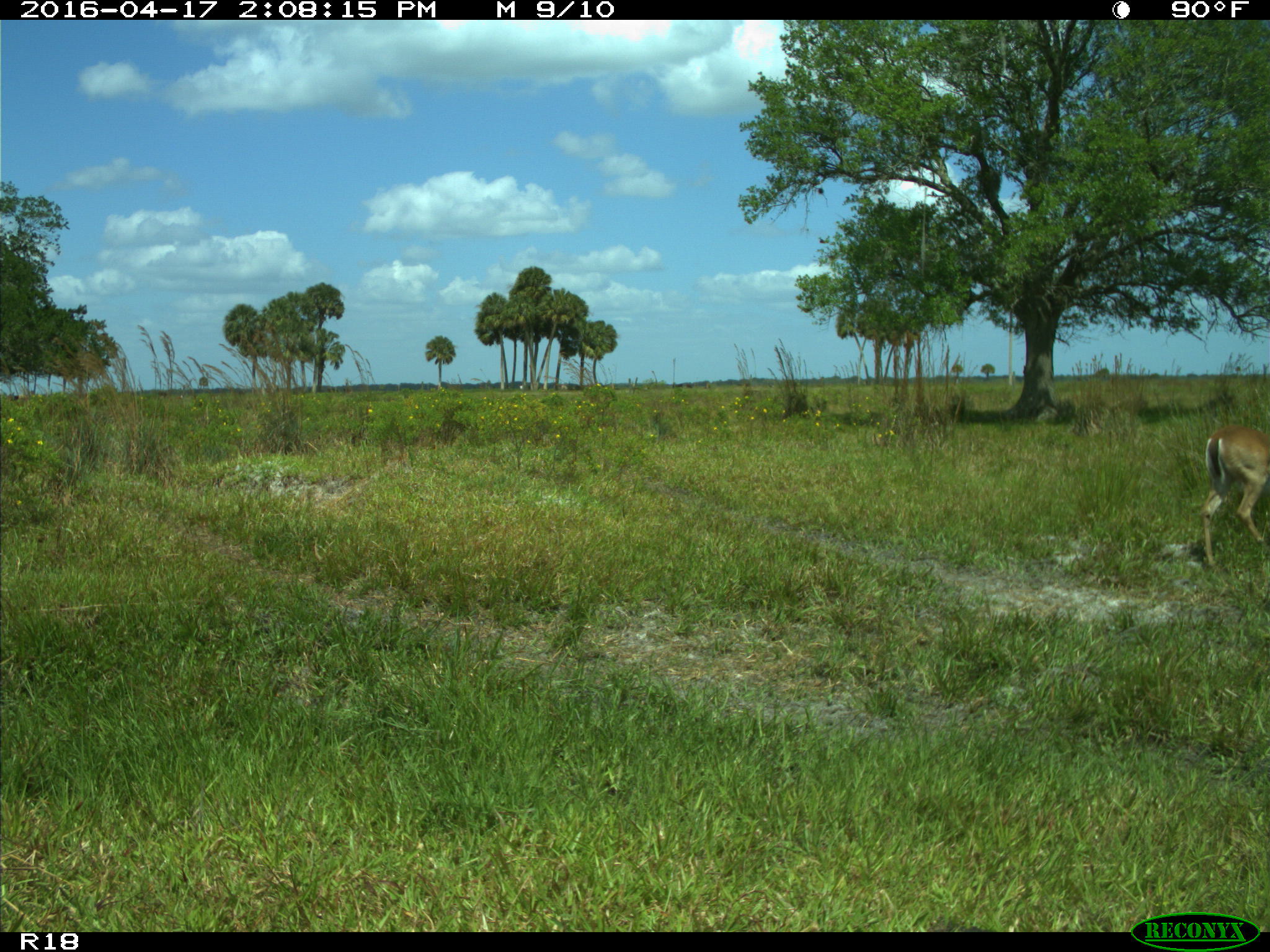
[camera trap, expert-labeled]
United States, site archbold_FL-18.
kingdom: Animalia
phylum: Chordata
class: Mammalia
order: Artiodactyla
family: Cervidae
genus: Odocoileus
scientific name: Odocoileus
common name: deer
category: unidentified deer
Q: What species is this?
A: Unidentified deer (deer) (Odocoileus).